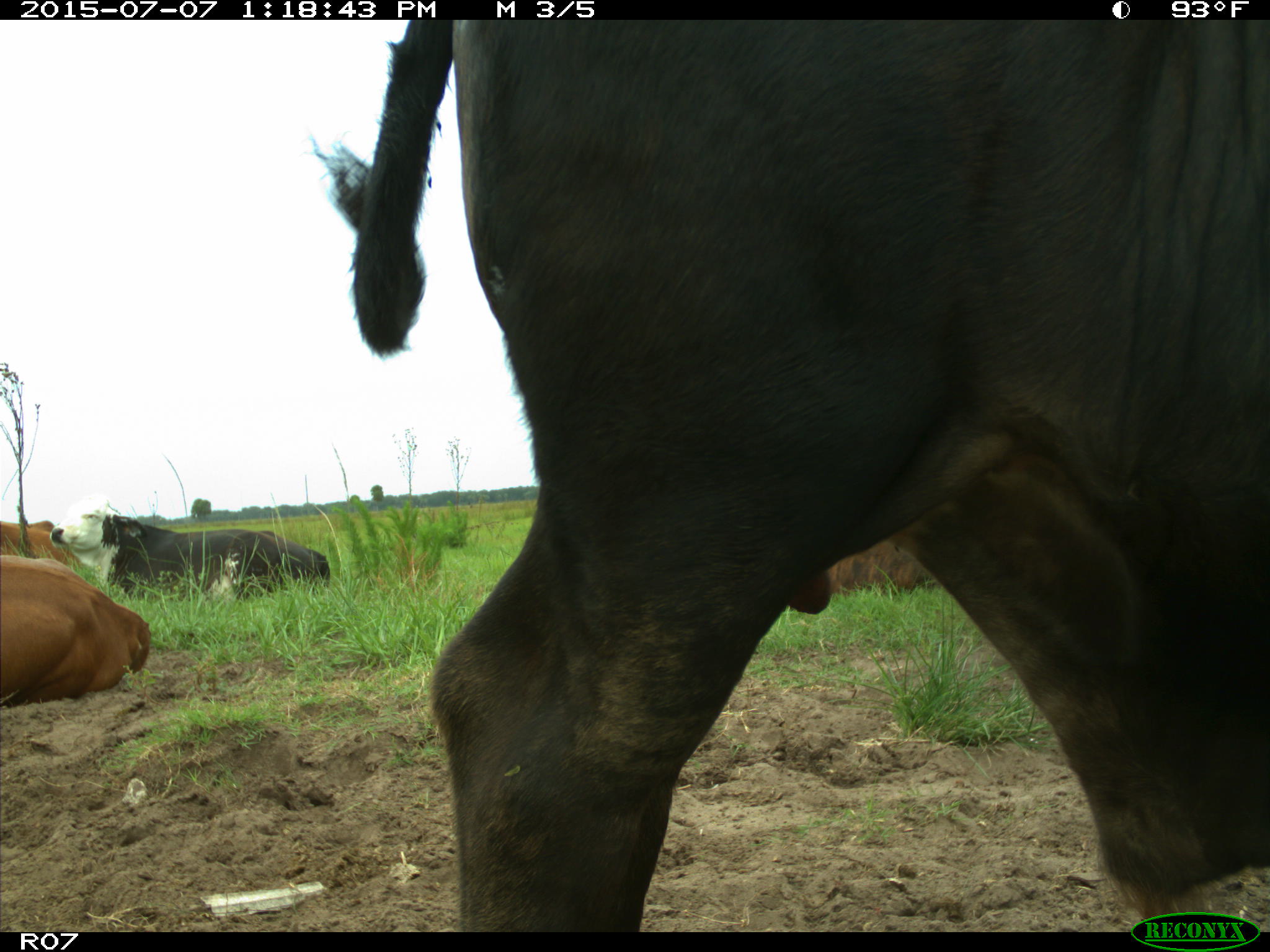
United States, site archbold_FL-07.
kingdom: Animalia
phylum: Chordata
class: Mammalia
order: Artiodactyla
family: Bovidae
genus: Bos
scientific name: Bos taurus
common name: domestic cow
Bos taurus (domestic cow).